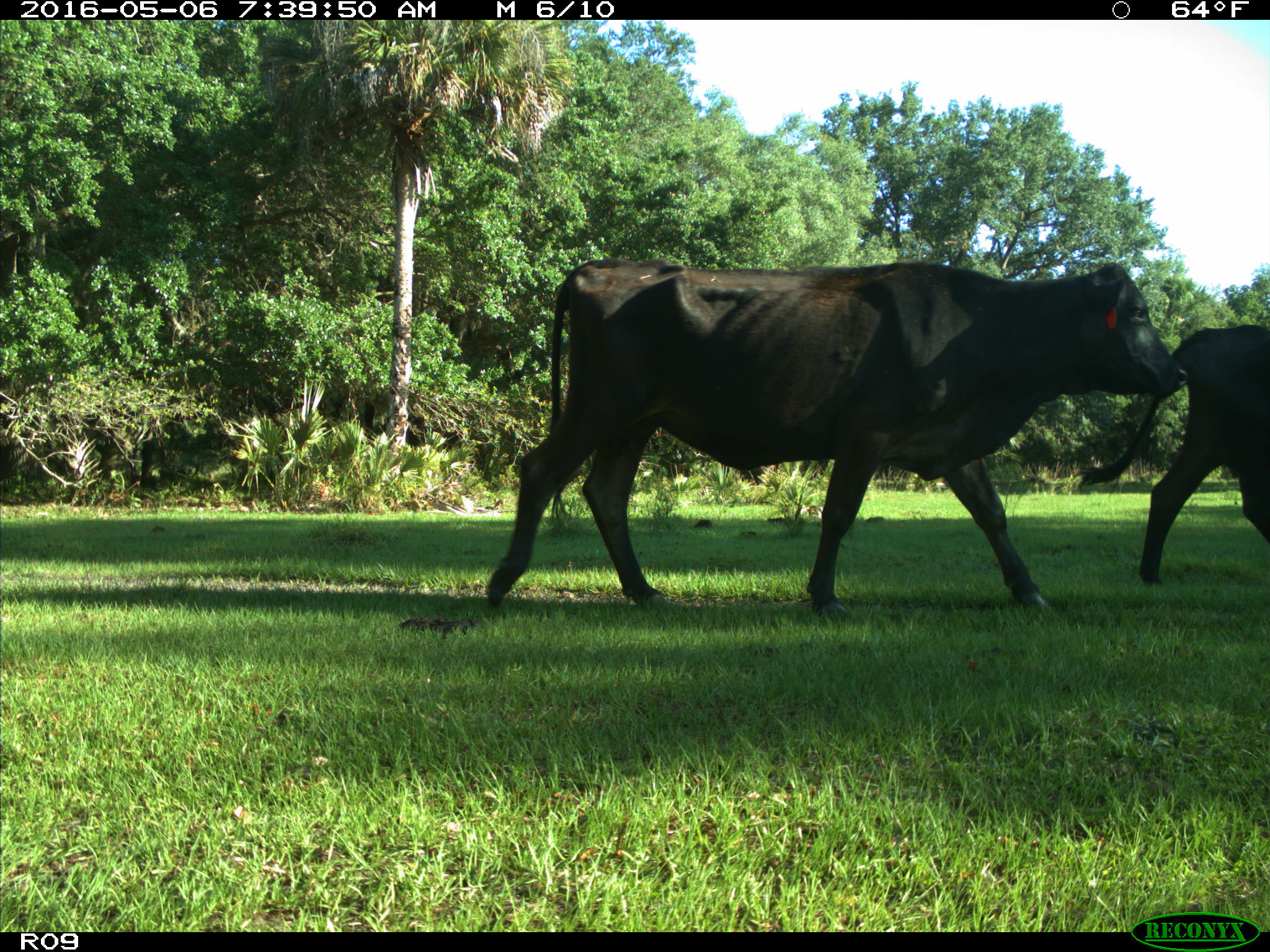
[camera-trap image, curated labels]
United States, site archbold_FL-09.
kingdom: Animalia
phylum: Chordata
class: Mammalia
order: Artiodactyla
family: Bovidae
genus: Bos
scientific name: Bos taurus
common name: domestic cow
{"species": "Bos taurus (domestic cow)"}